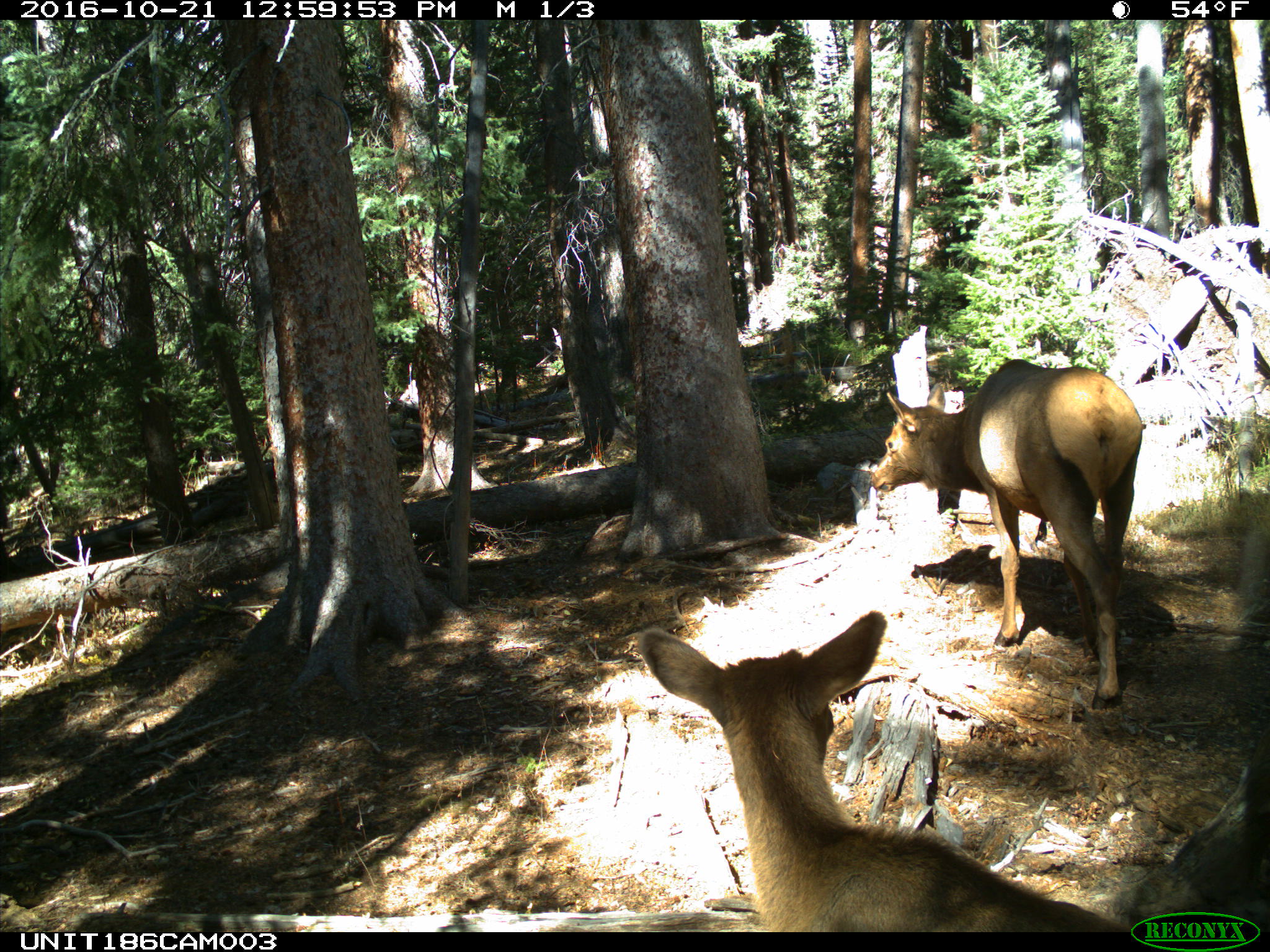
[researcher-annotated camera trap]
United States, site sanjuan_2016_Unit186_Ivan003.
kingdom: Animalia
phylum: Chordata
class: Mammalia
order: Artiodactyla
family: Cervidae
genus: Cervus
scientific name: Cervus elaphus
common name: red deer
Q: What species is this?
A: Cervus elaphus (red deer).